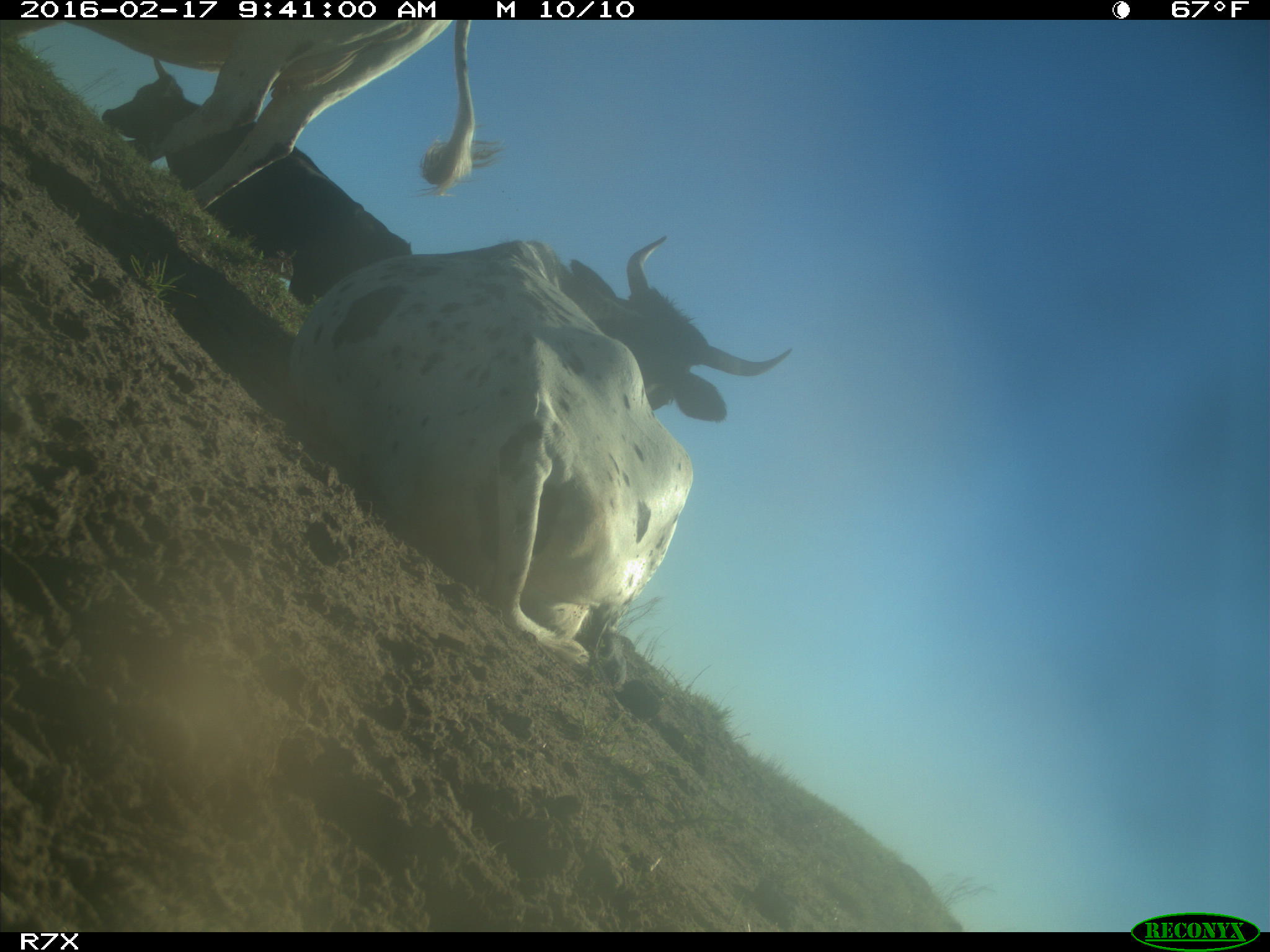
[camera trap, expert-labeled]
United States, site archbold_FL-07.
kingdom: Animalia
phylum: Chordata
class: Mammalia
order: Artiodactyla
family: Bovidae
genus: Bos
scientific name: Bos taurus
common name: domestic cow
Bos taurus (domestic cow).